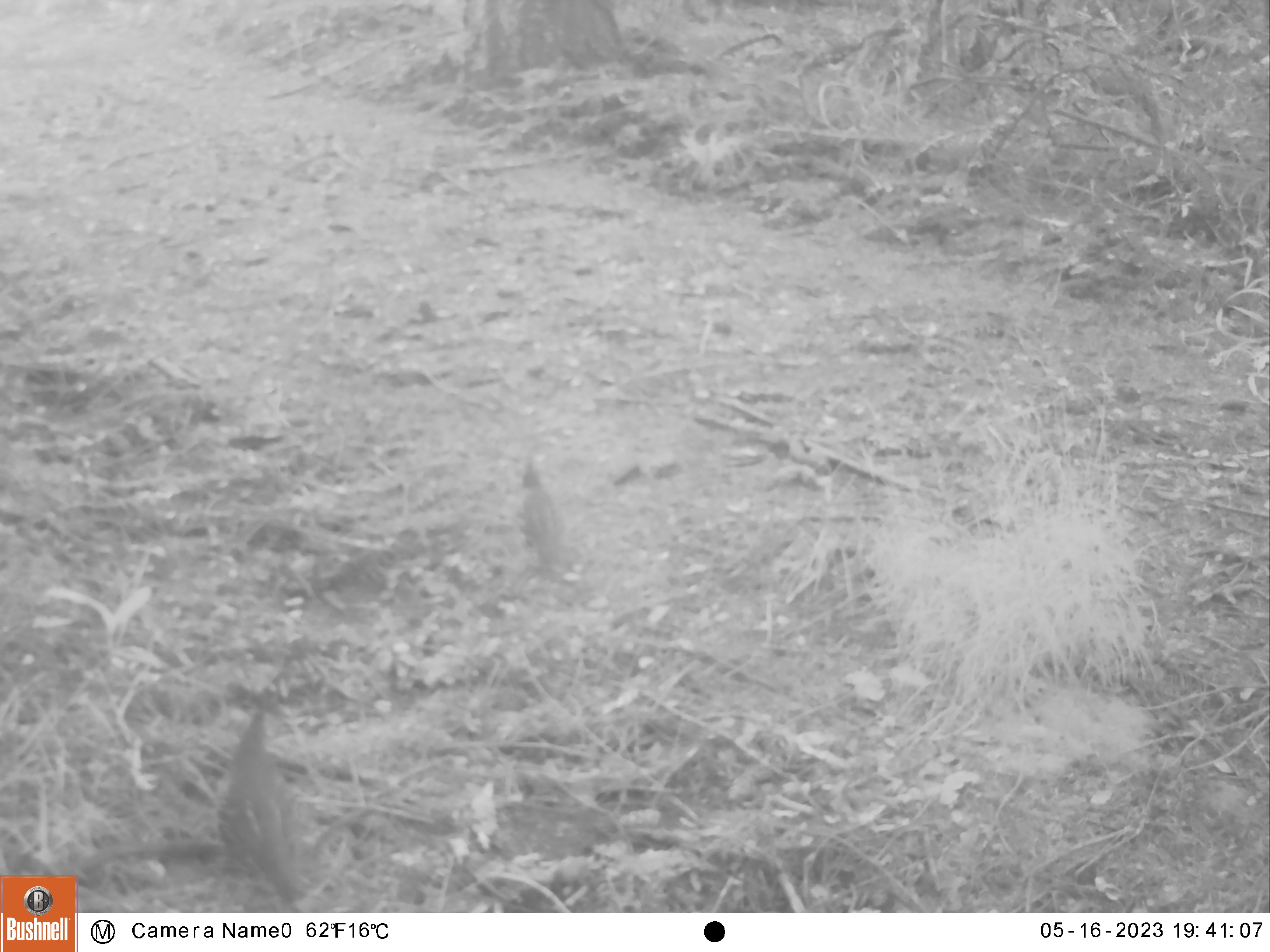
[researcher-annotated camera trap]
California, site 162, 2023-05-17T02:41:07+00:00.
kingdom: Animalia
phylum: Chordata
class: Aves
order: Galliformes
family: Odontophoridae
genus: Callipepla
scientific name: Callipepla californica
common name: california quail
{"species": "california quail (Callipepla californica)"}